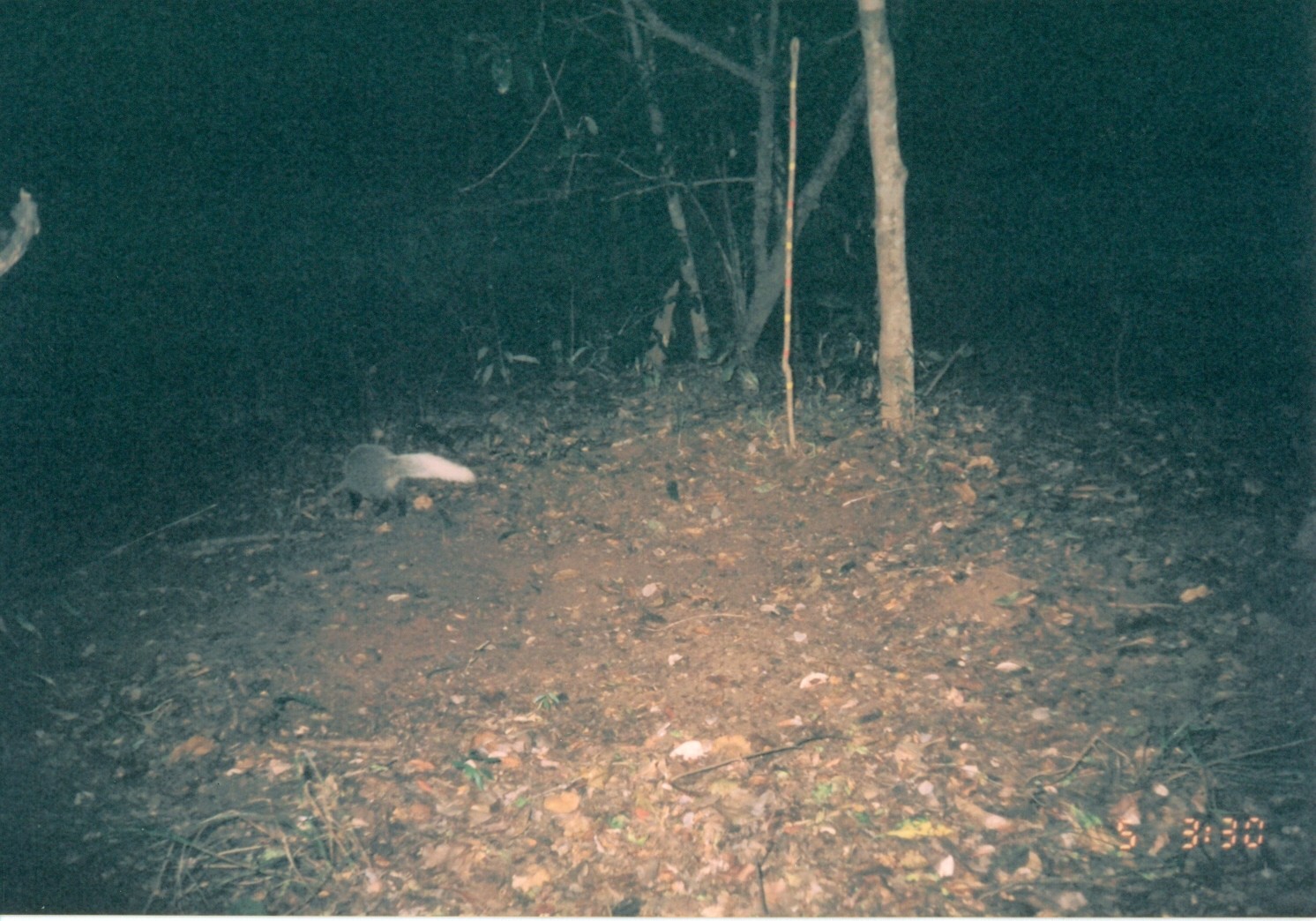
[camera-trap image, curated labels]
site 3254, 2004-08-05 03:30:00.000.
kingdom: Animalia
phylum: Chordata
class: Mammalia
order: Carnivora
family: Herpestidae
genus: Bdeogale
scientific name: Bdeogale jacksoni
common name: jackson's mongoose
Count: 1.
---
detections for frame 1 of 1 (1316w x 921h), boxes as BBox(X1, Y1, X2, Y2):
bdeogale jacksoni: BBox(342, 442, 476, 518)